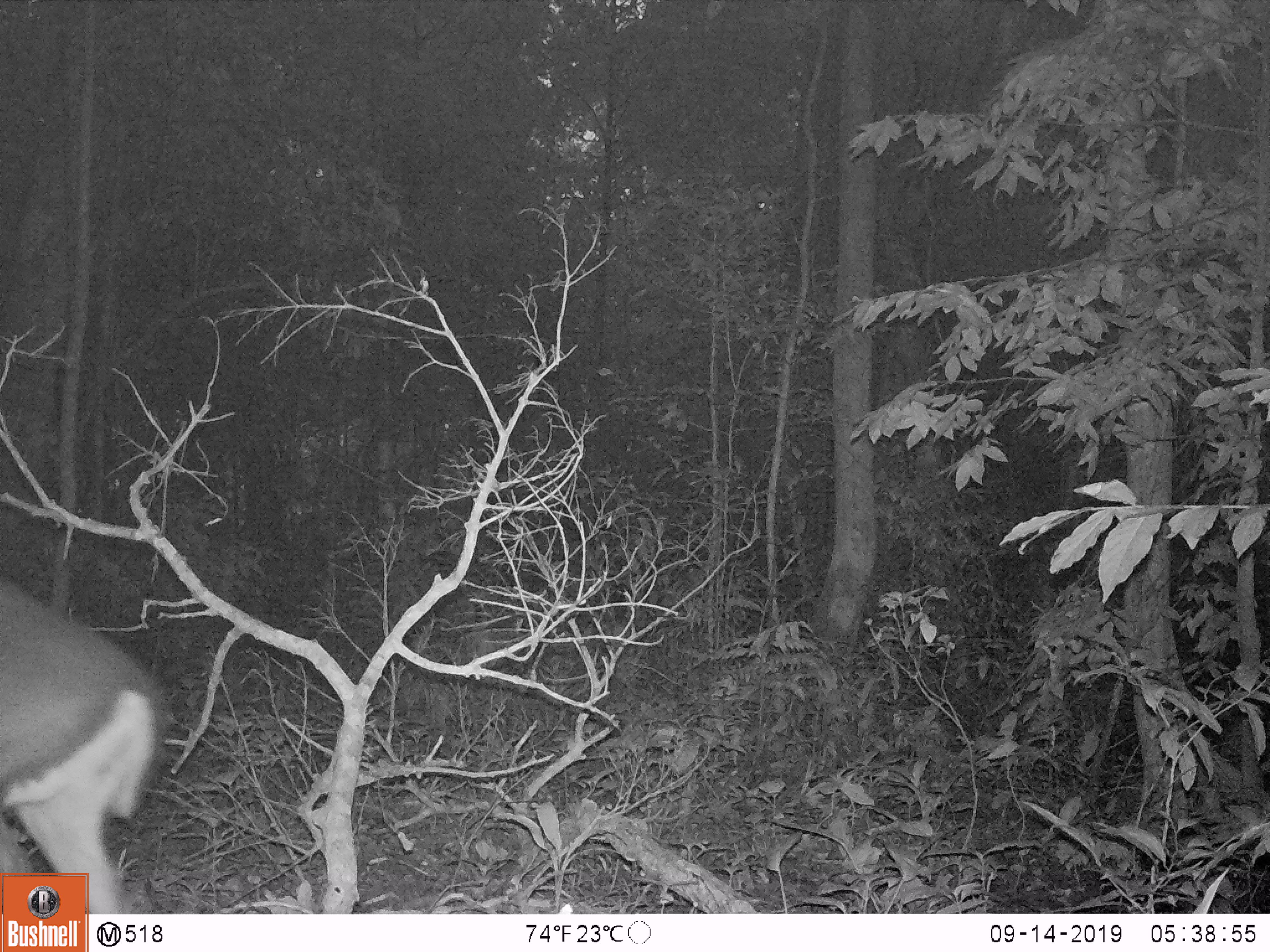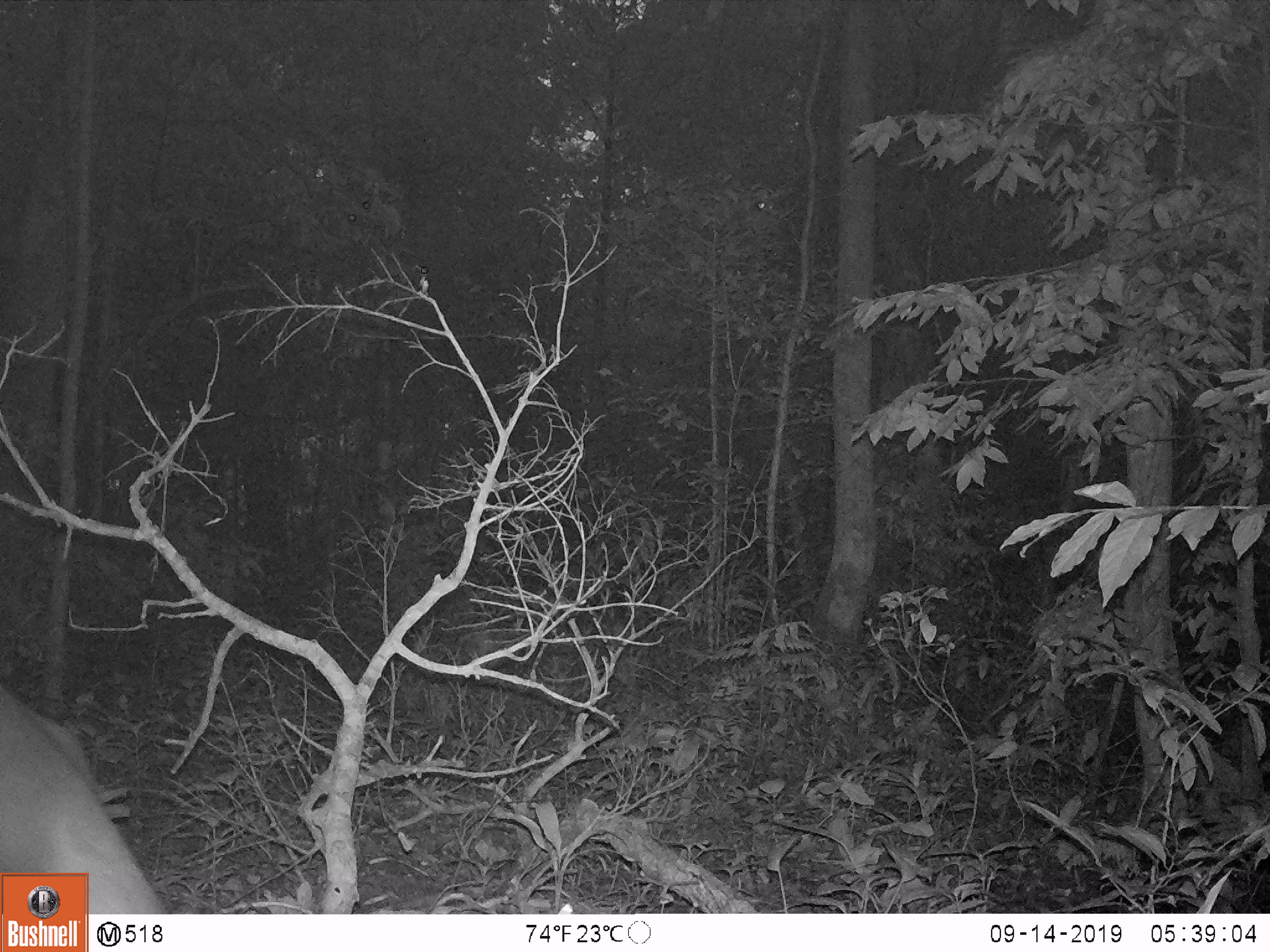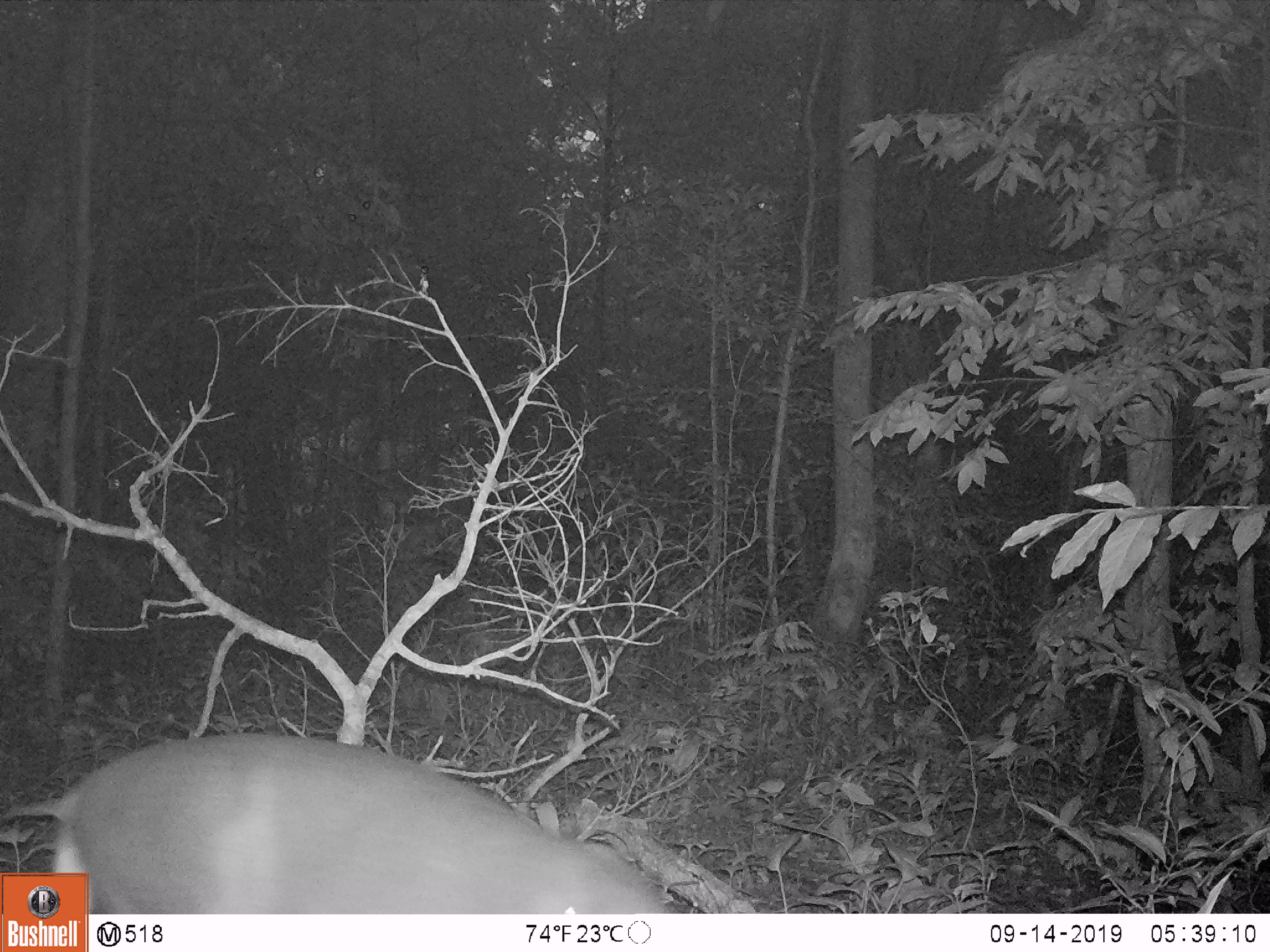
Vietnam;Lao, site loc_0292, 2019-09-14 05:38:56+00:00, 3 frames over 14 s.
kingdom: Animalia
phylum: Chordata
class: Mammalia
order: Artiodactyla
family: Cervidae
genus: Muntiacus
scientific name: Muntiacus rooseveltorum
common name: roosevelt's muntjac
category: roosevelts muntjac group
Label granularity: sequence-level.